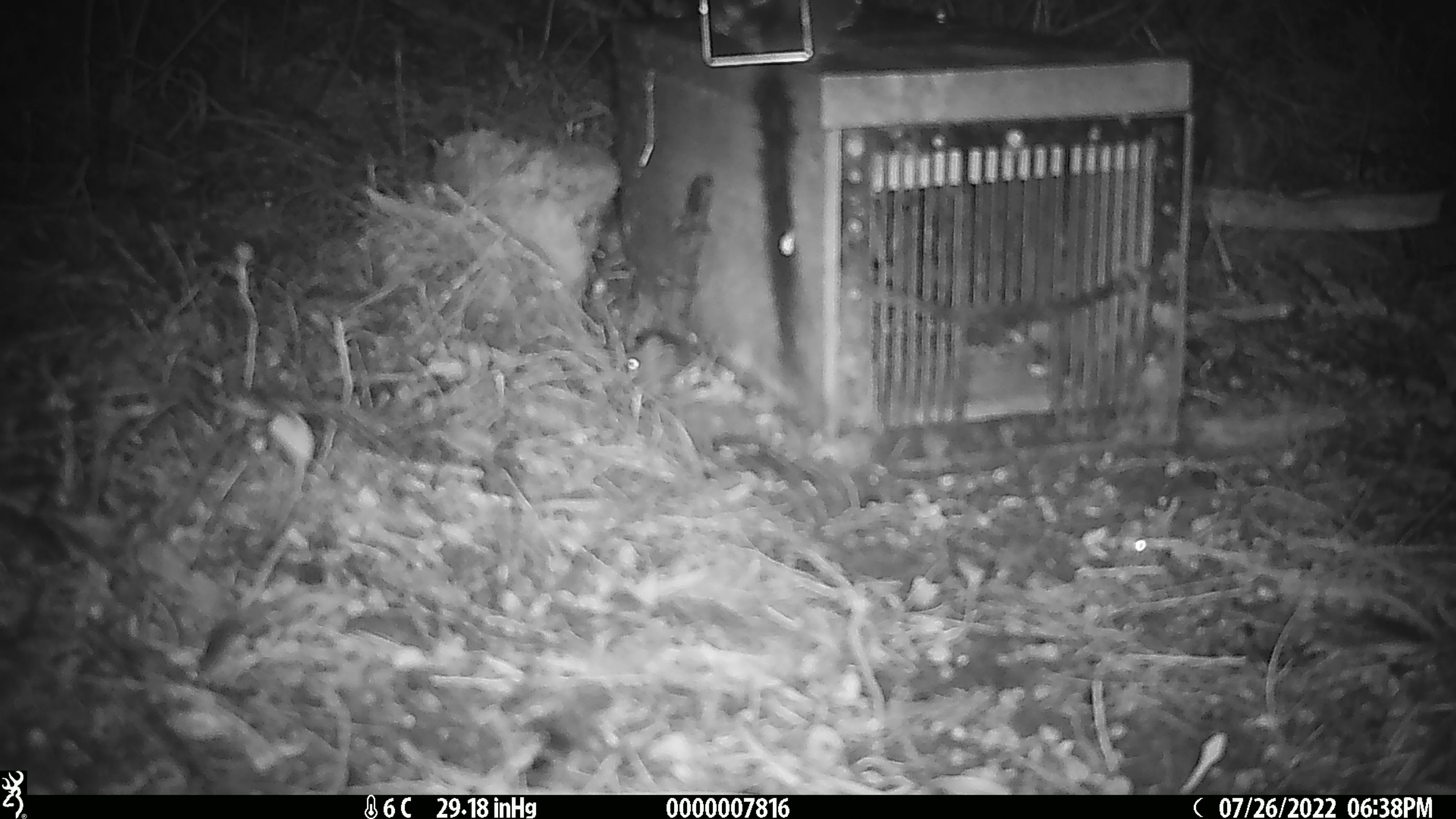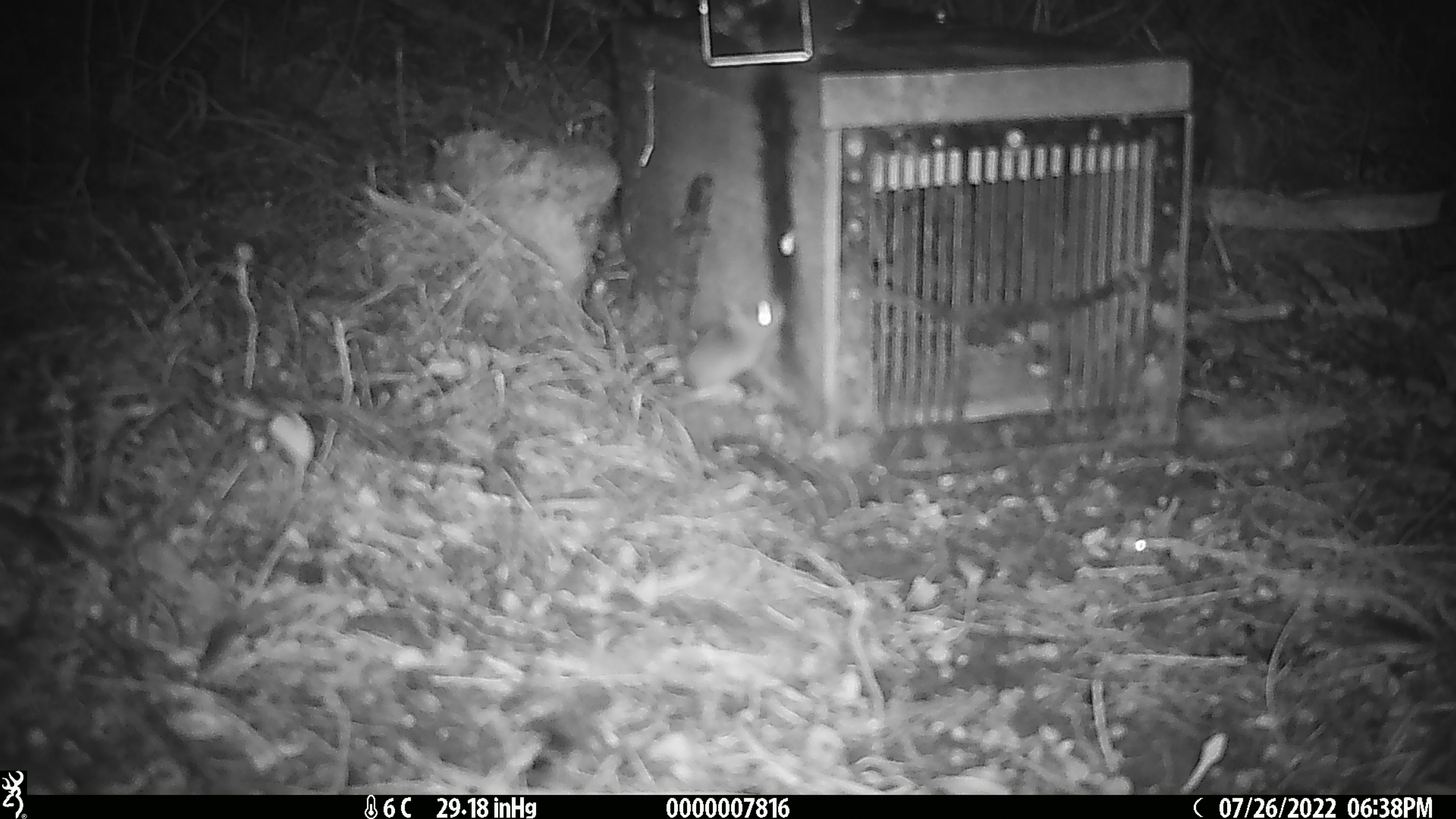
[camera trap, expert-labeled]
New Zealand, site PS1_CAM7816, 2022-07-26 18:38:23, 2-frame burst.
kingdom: Animalia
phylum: Chordata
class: Mammalia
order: Rodentia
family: Muridae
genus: Mus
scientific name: Mus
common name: mouse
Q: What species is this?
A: Mouse (Mus).